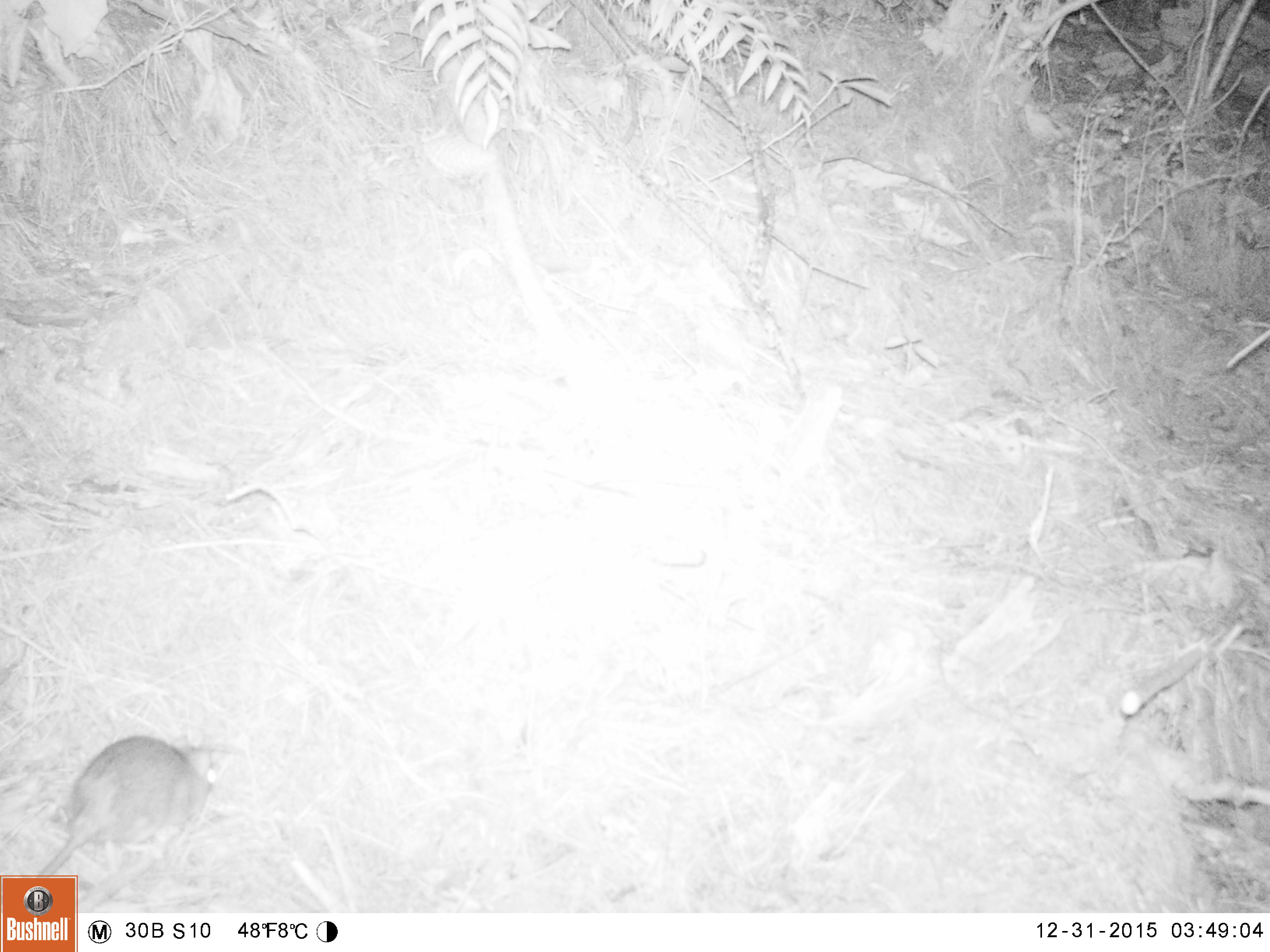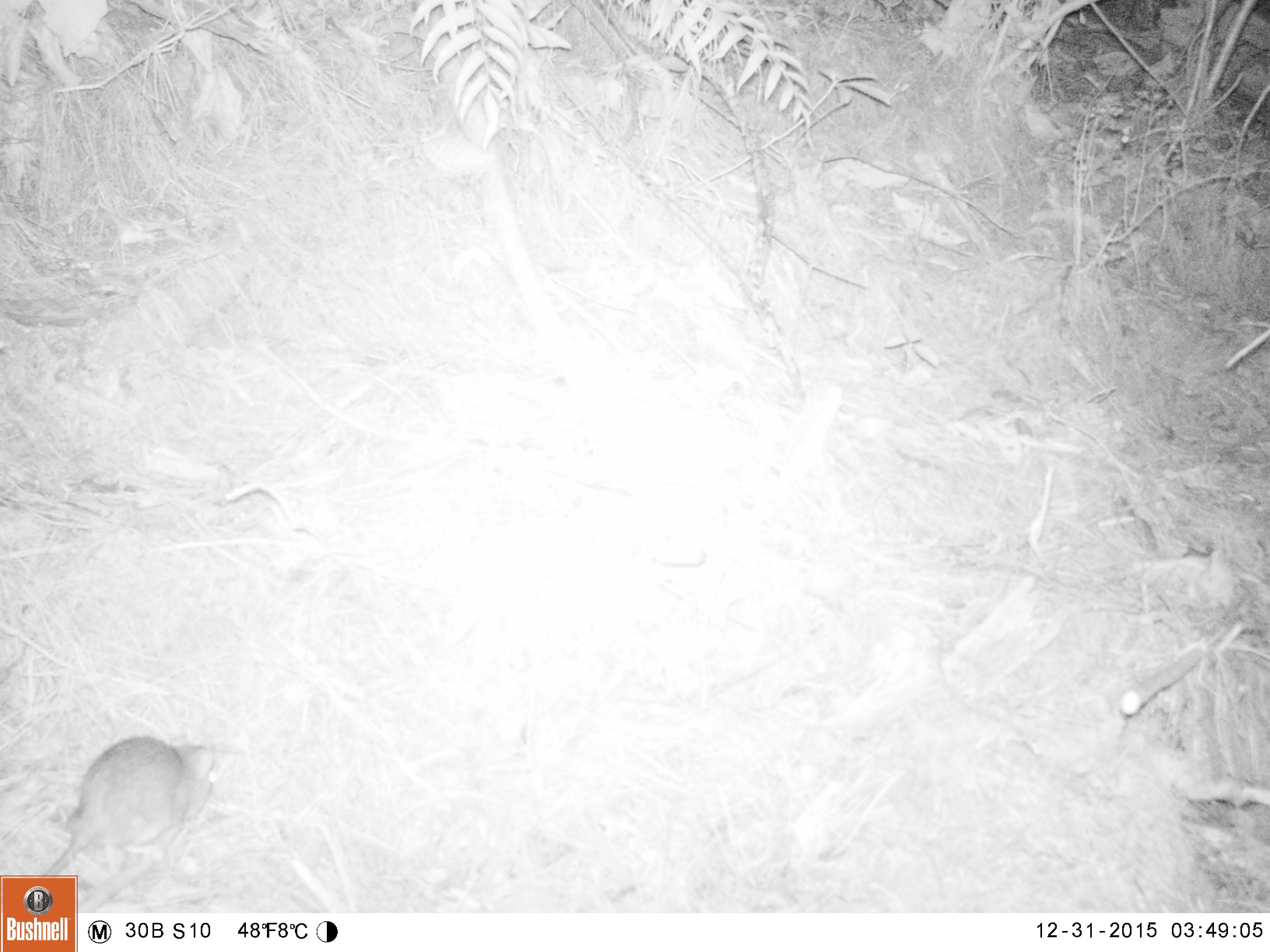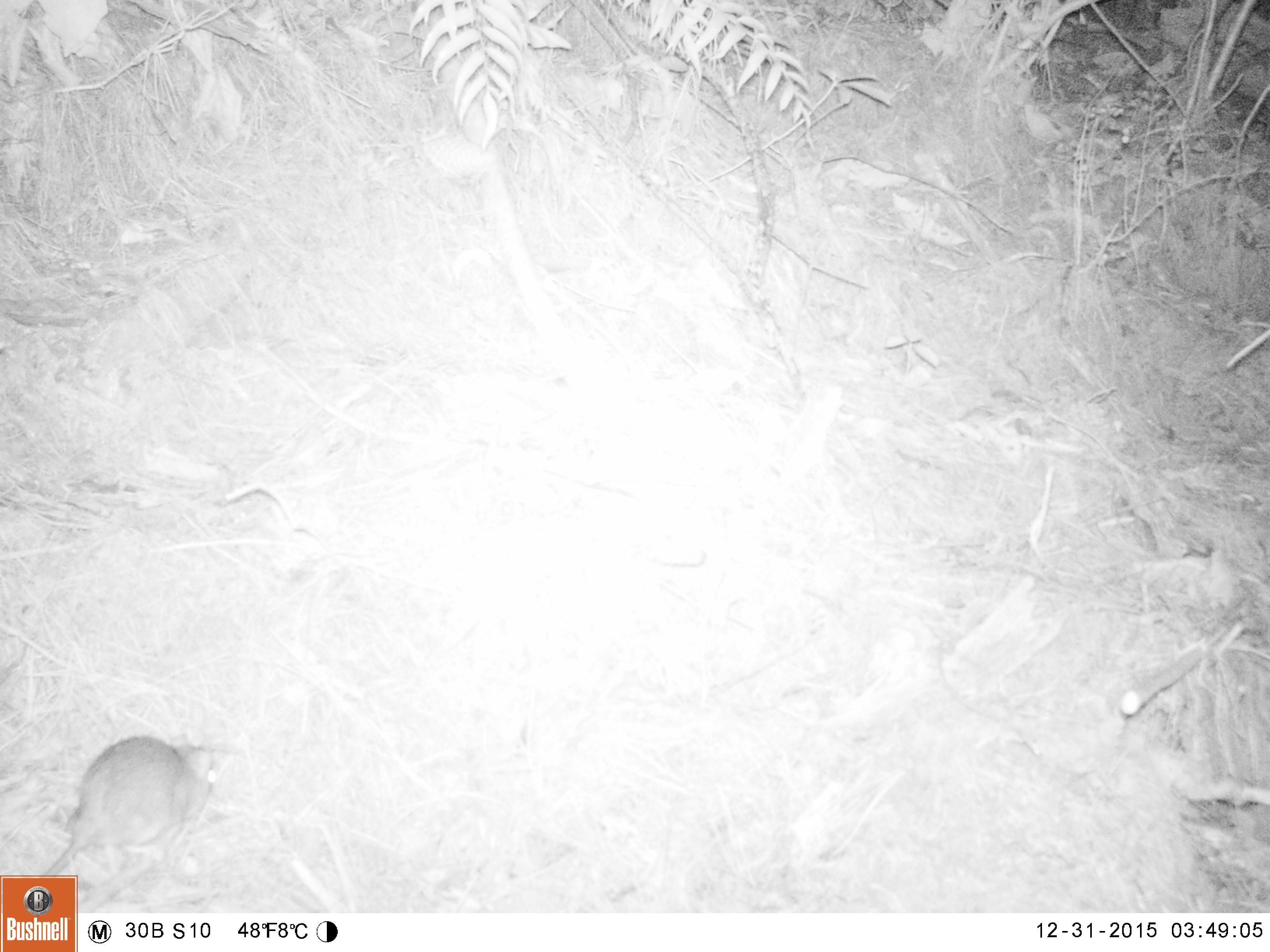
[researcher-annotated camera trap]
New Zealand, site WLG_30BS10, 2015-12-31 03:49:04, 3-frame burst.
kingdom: Animalia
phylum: Chordata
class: Mammalia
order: Rodentia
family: Muridae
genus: Rattus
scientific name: Rattus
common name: rat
Rat (Rattus).